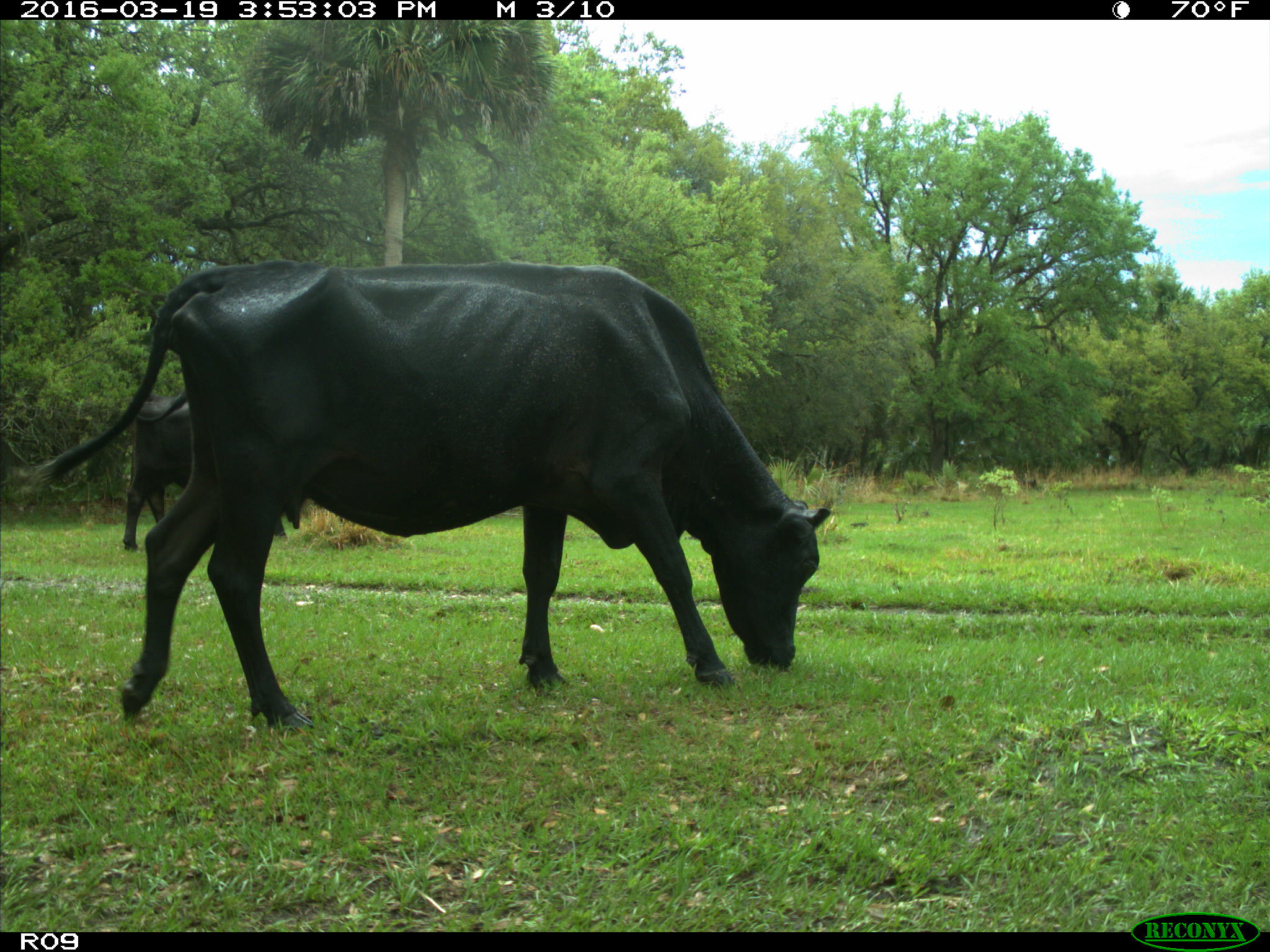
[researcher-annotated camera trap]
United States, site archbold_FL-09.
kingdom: Animalia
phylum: Chordata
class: Mammalia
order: Artiodactyla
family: Bovidae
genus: Bos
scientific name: Bos taurus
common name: domestic cow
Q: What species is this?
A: Bos taurus (domestic cow).